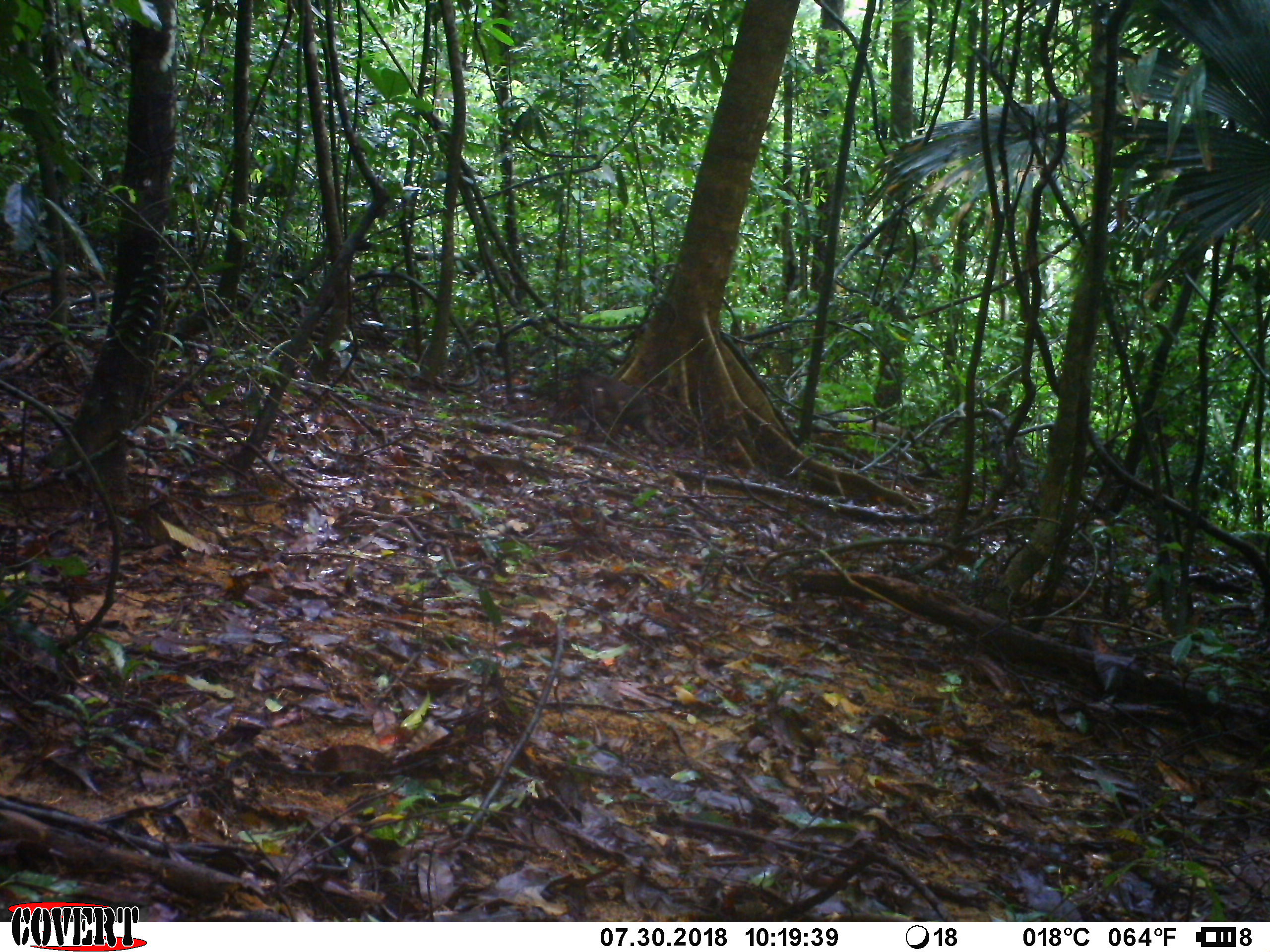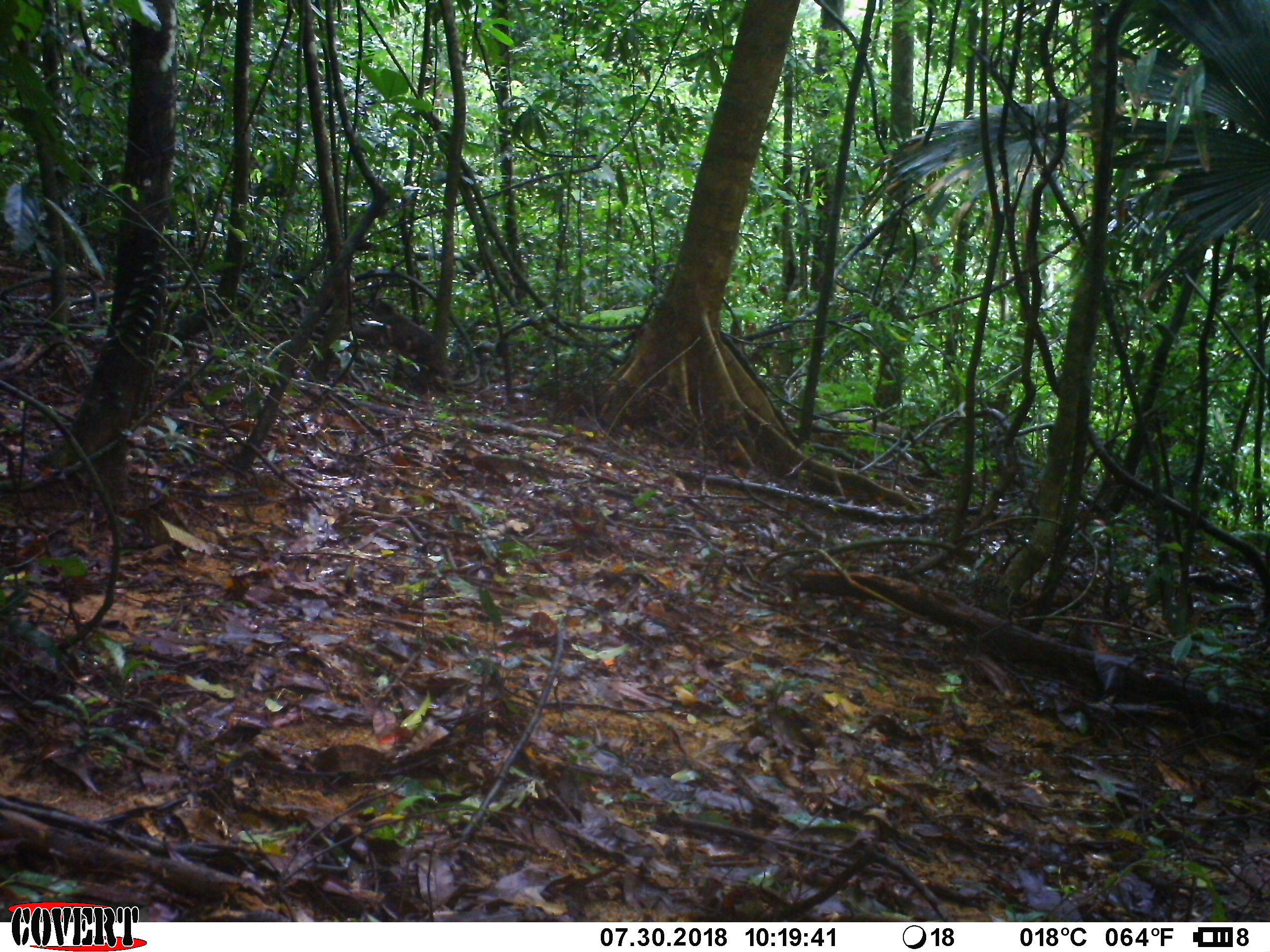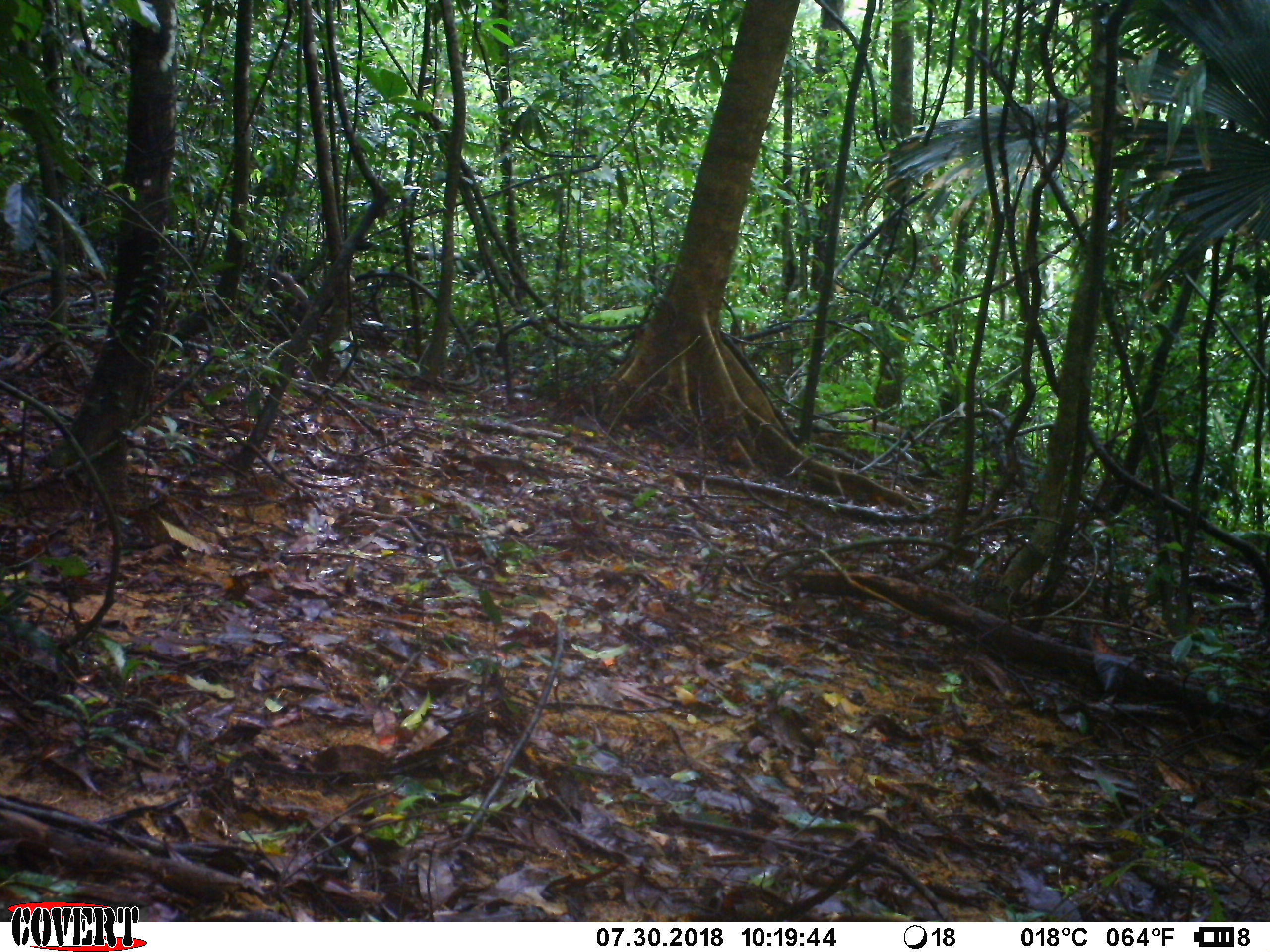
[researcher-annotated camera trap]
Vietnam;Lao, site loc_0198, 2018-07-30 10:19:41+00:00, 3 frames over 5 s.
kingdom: Animalia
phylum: Chordata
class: Mammalia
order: Primates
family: Cercopithecidae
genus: Macaca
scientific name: Macaca arctoides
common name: stump-tailed macaque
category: stump tailed macaque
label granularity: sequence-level